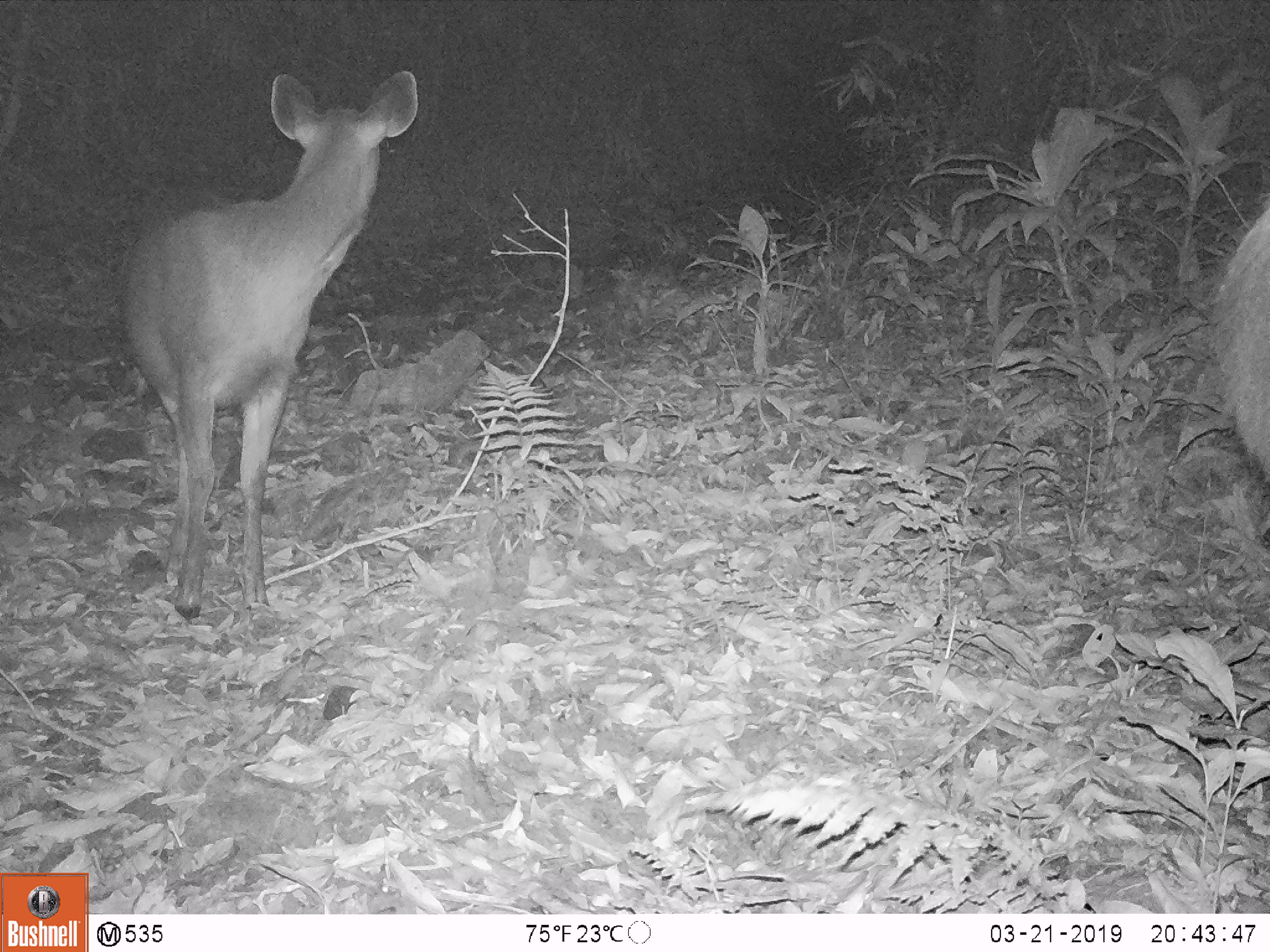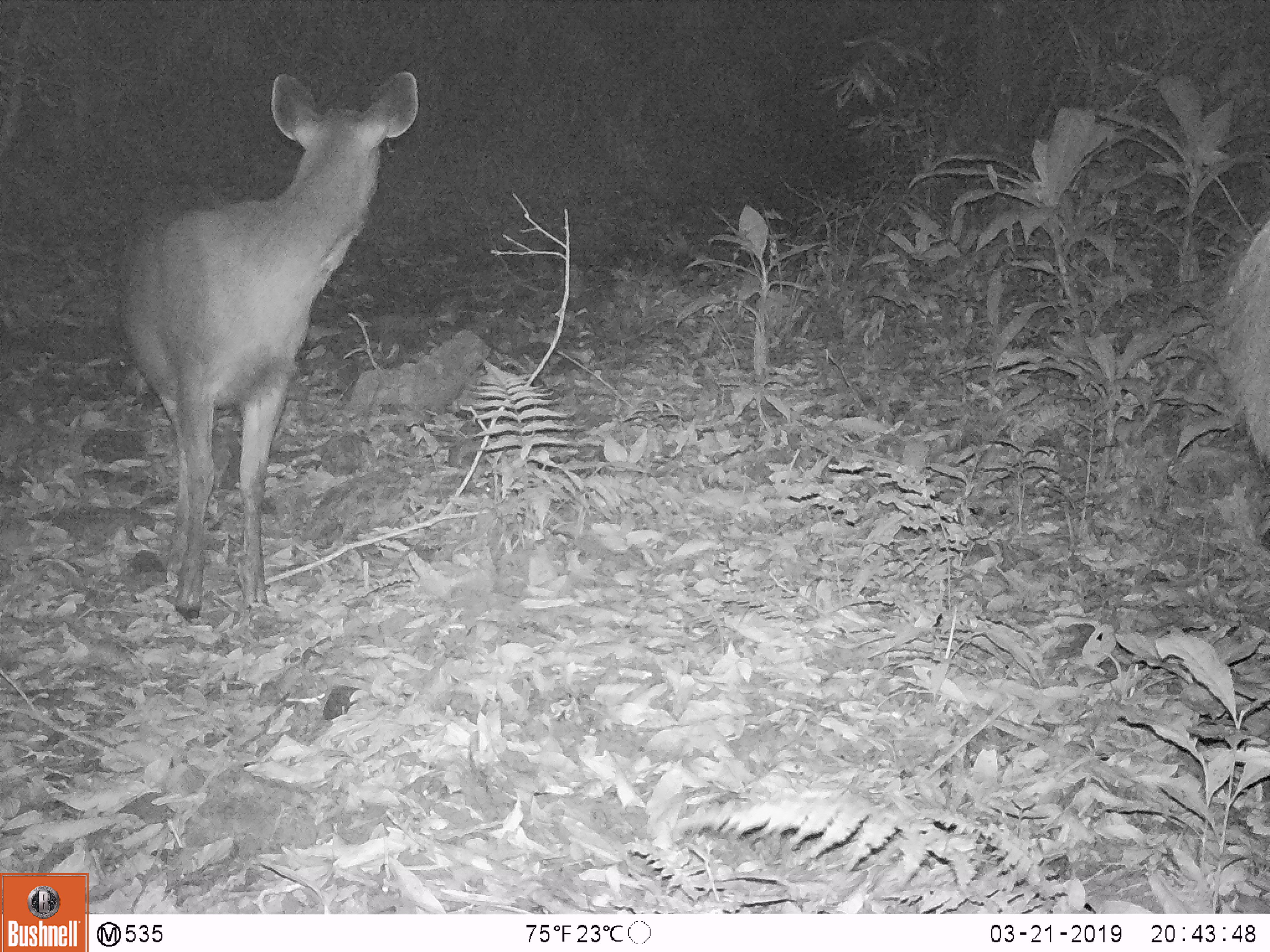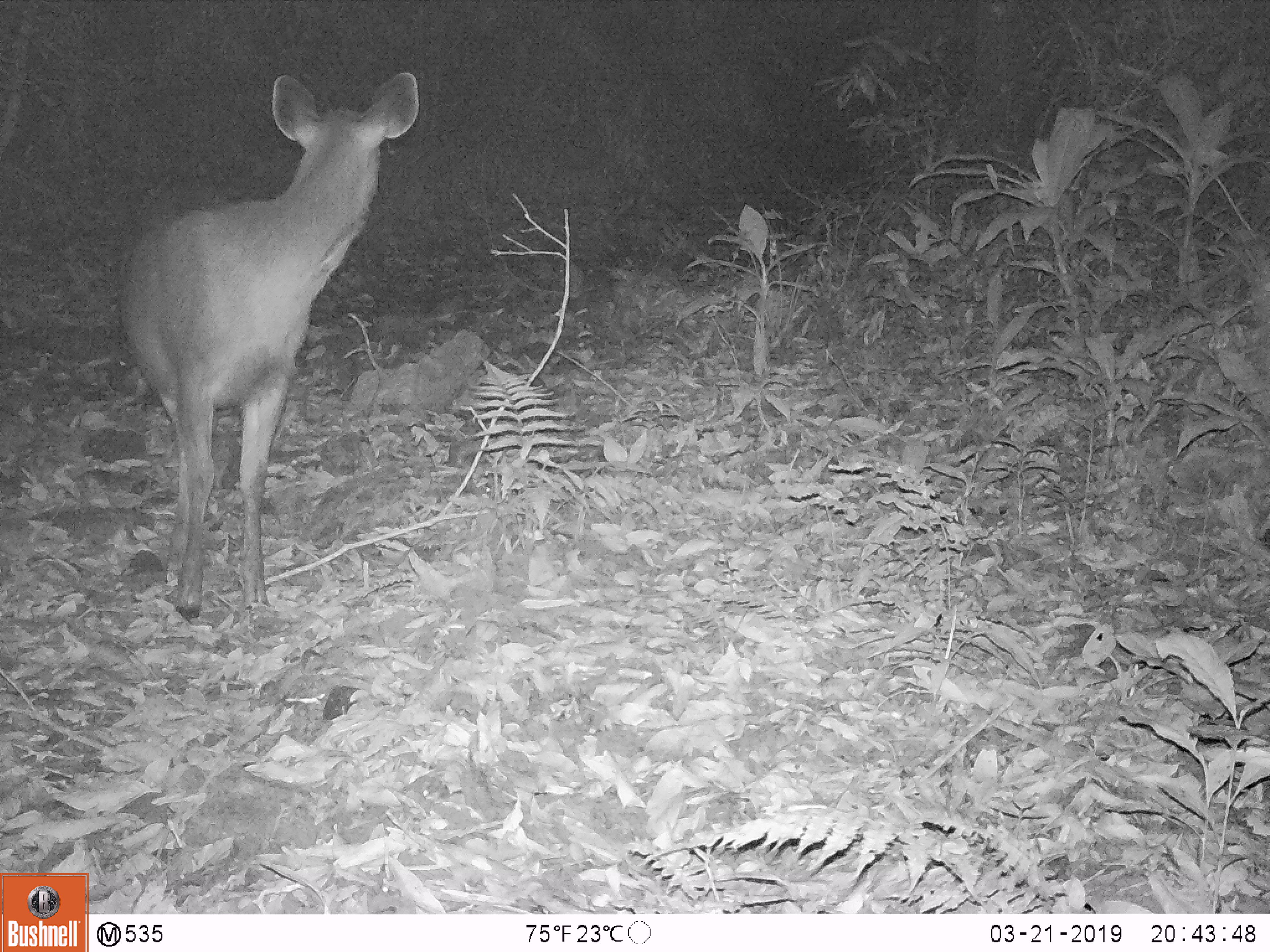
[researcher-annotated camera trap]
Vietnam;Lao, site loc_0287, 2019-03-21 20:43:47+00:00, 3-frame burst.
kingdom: Animalia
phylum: Chordata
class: Mammalia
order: Artiodactyla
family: Cervidae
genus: Rusa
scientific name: Rusa unicolor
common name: sambar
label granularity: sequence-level